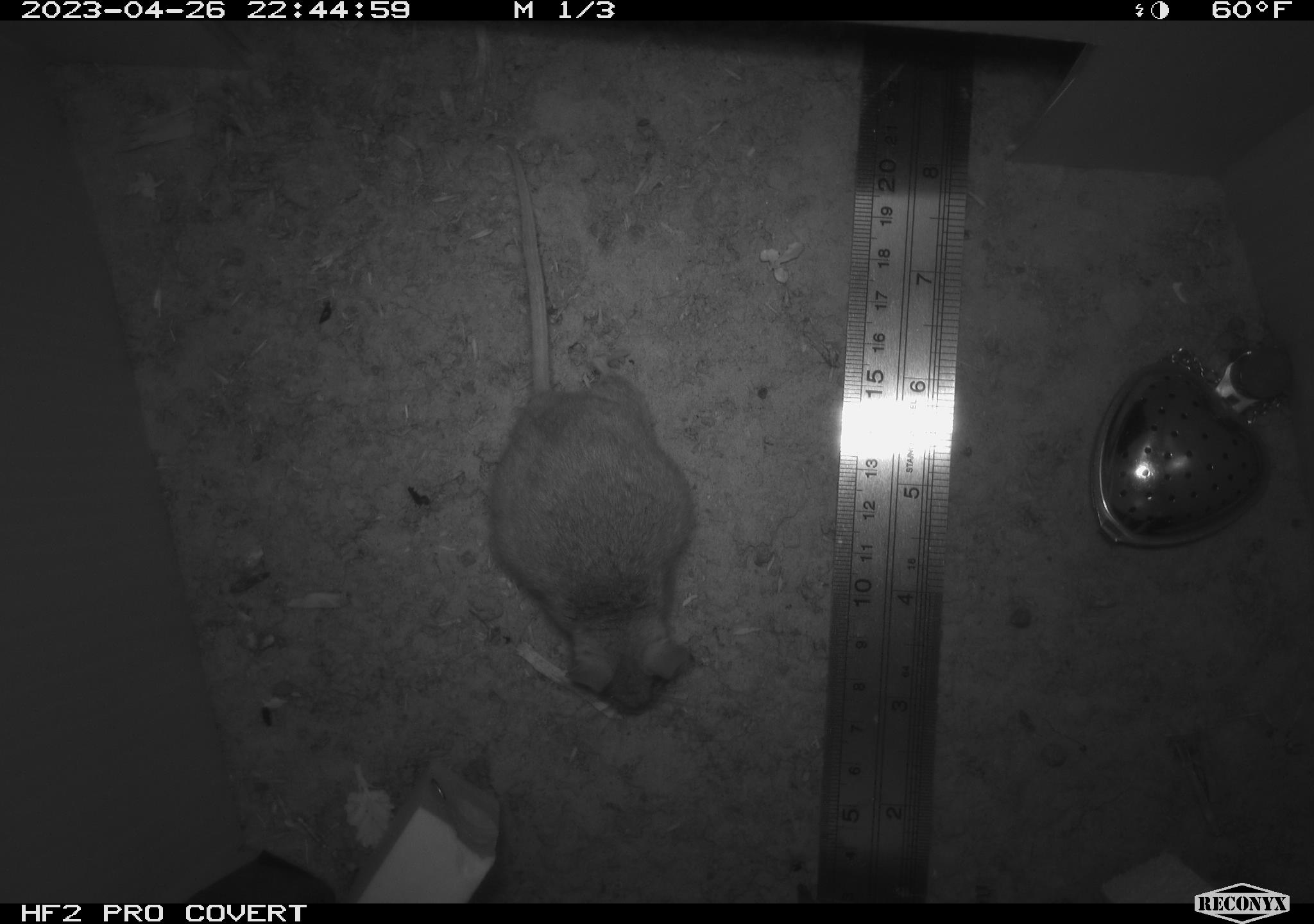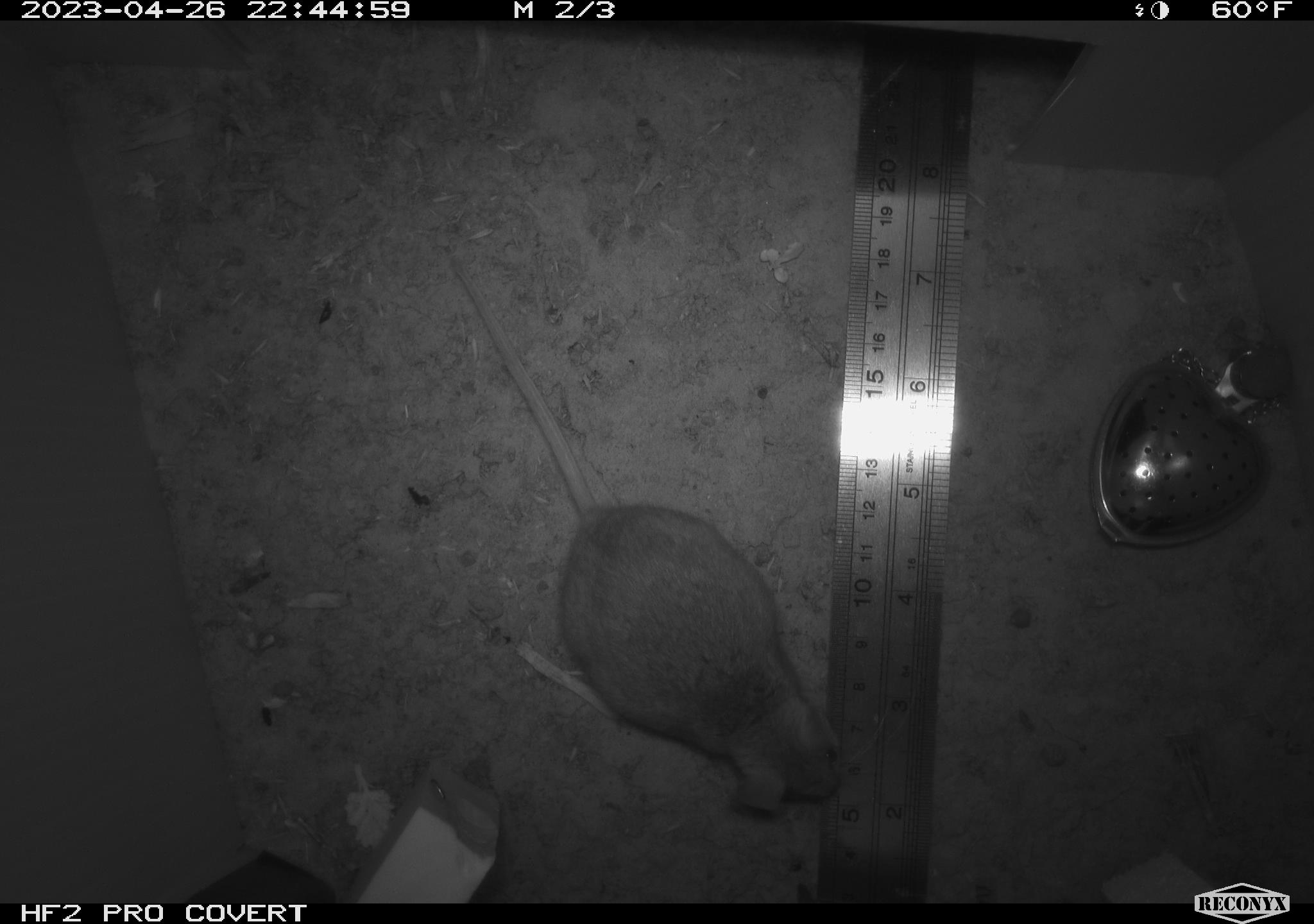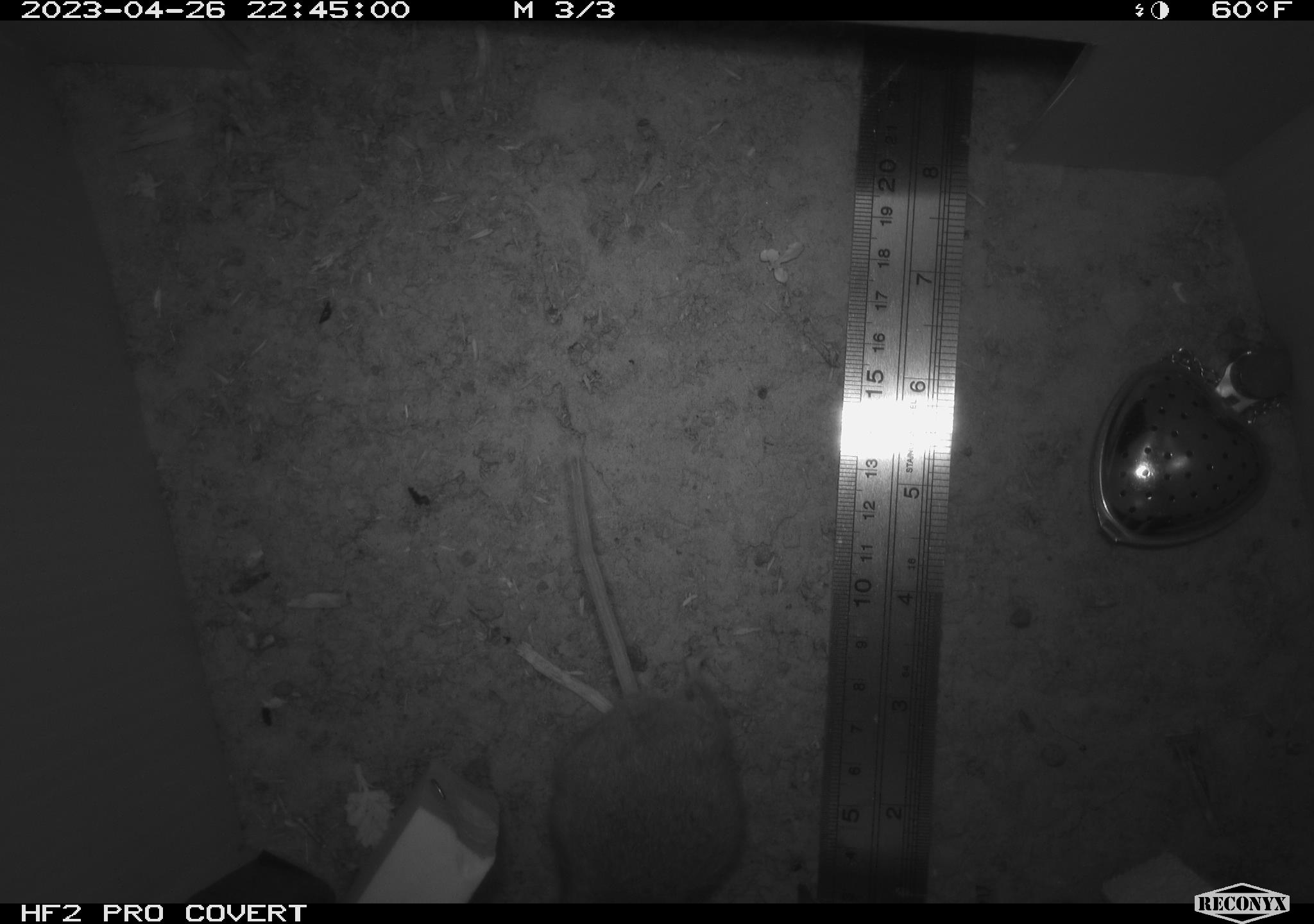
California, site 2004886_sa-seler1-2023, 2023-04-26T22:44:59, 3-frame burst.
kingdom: Animalia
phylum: Chordata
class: Mammalia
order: Rodentia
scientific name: Rodentia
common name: mouse species